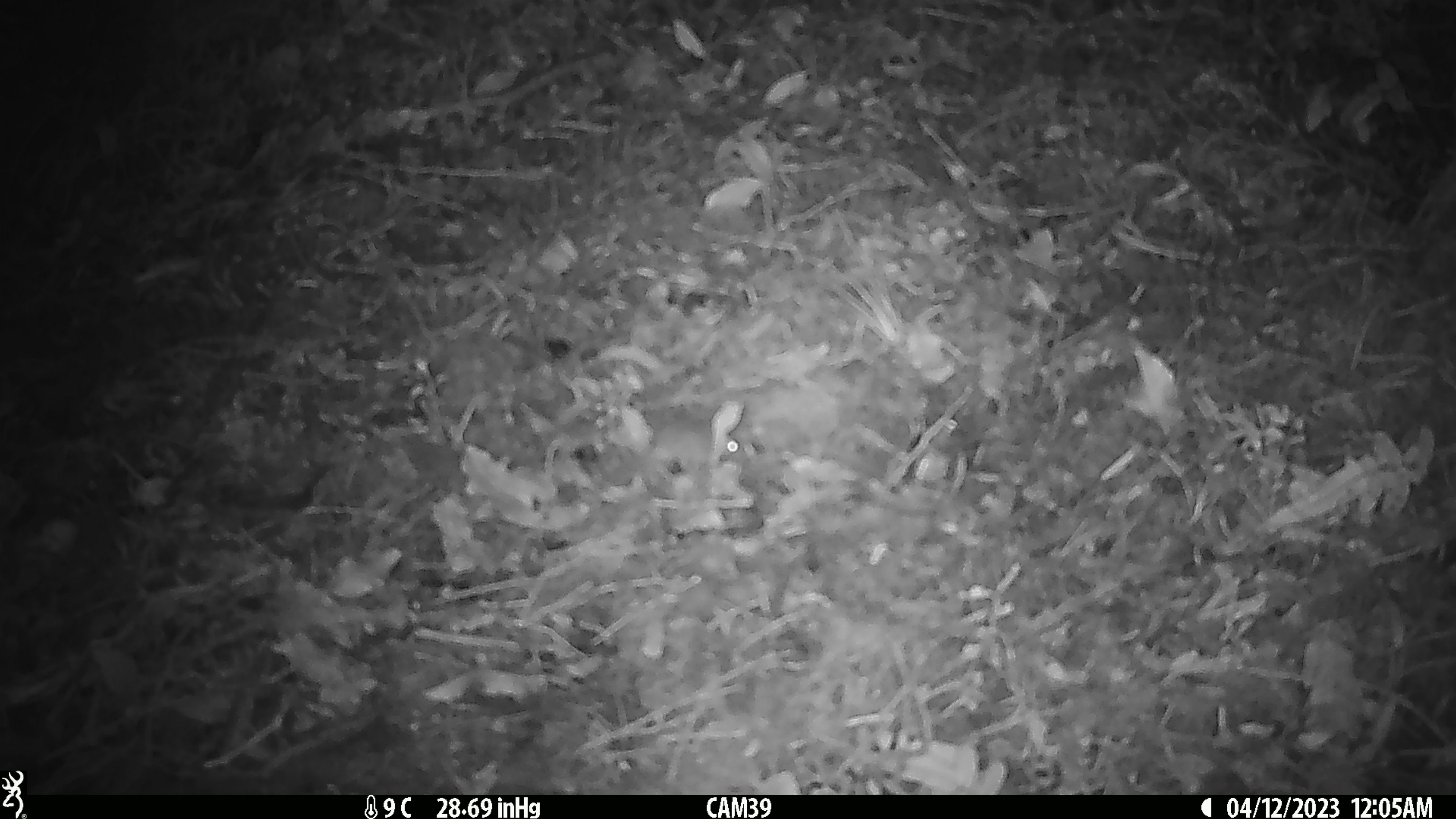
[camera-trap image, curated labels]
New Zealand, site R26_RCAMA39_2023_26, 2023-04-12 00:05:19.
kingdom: Animalia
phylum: Chordata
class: Mammalia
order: Rodentia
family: Muridae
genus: Mus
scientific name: Mus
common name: mouse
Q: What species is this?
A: Mouse (Mus).